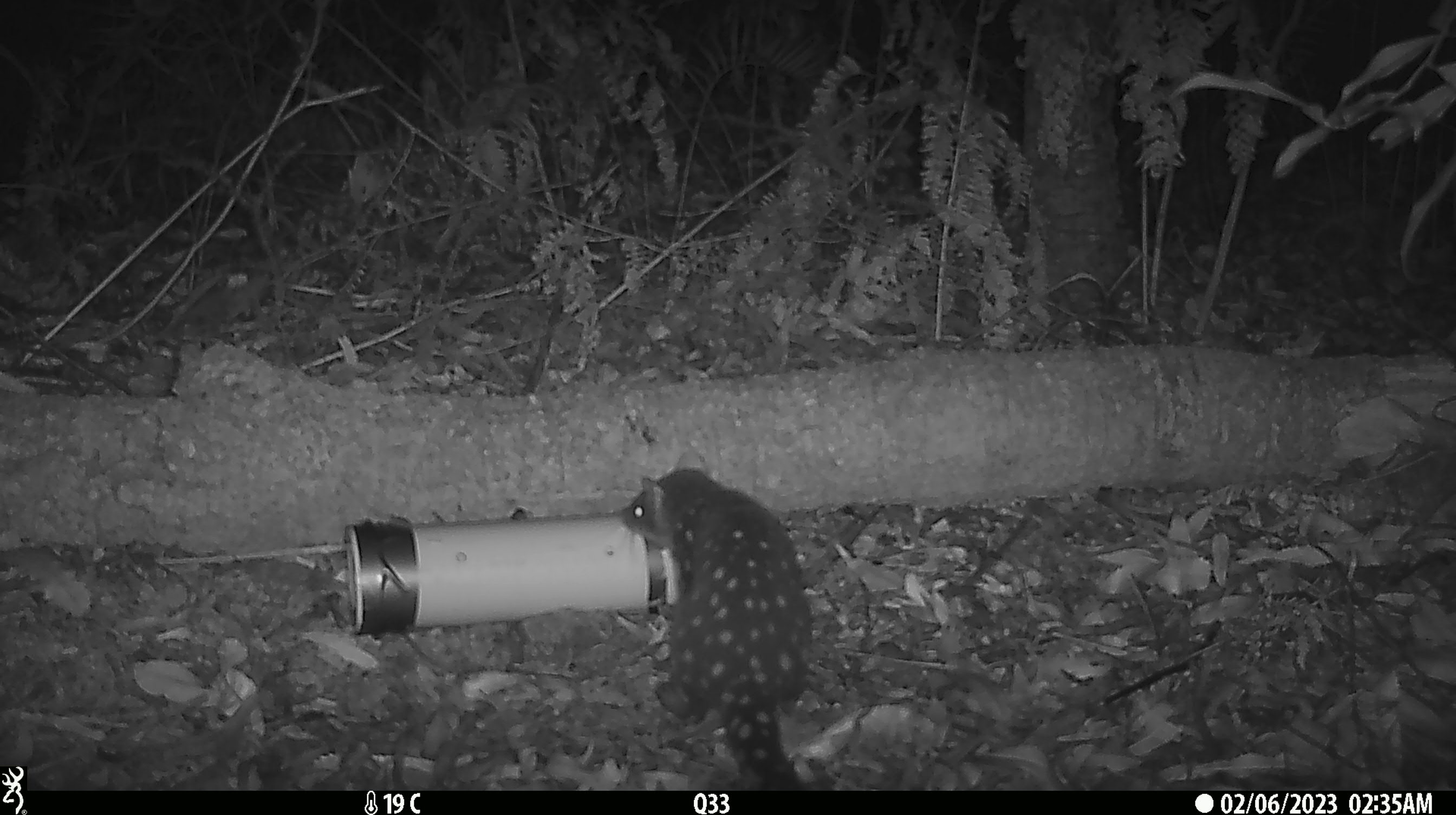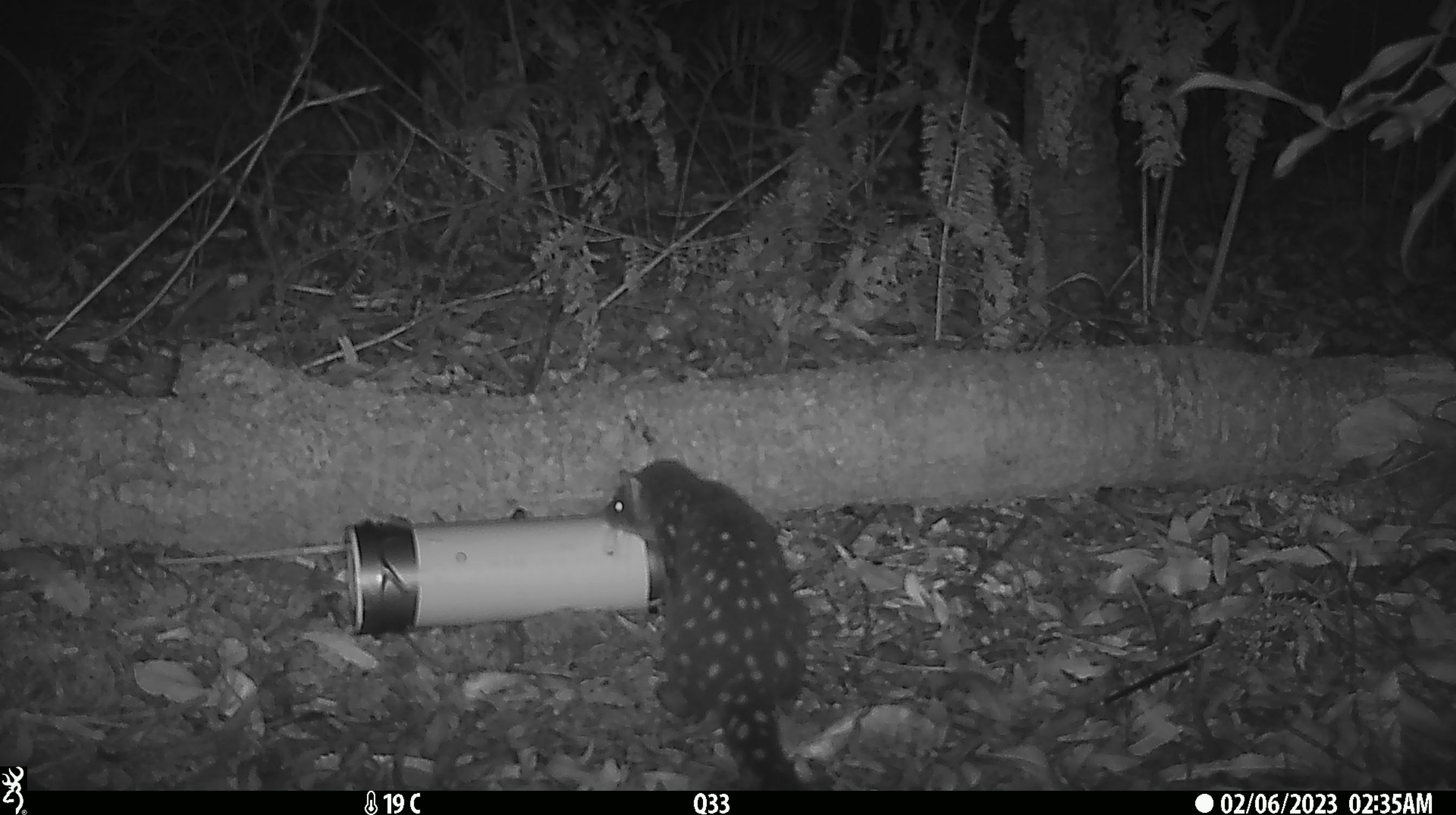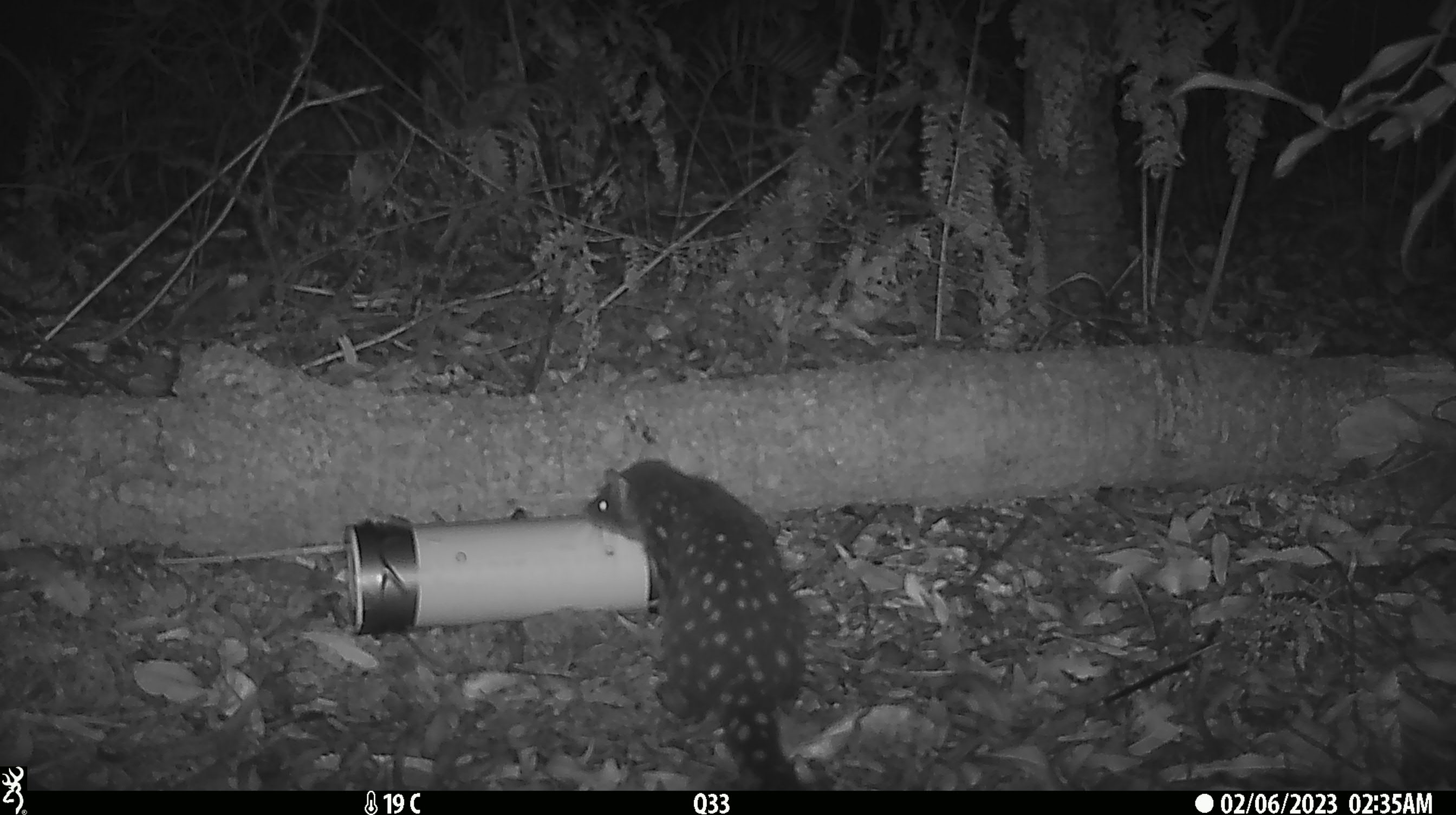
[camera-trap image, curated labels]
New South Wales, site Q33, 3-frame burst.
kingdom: Animalia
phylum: Chordata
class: Mammalia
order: Dasyuromorphia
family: Dasyuridae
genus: Dasyurus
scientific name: Dasyurus maculatus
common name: spotted-tailed quoll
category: quoll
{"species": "quoll (spotted-tailed quoll) (Dasyurus maculatus)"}